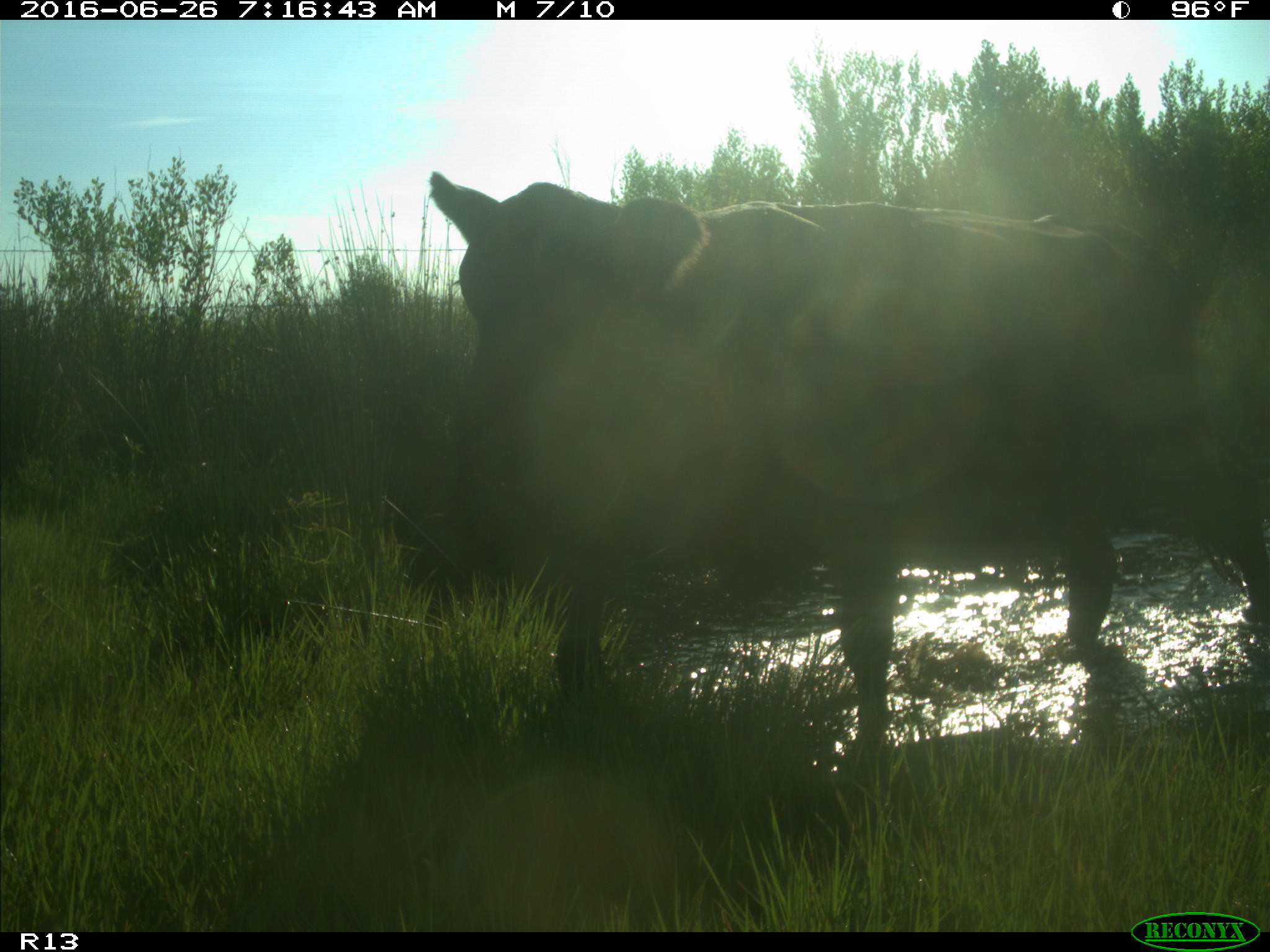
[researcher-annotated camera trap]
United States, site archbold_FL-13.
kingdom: Animalia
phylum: Chordata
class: Mammalia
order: Artiodactyla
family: Bovidae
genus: Bos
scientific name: Bos taurus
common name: domestic cow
Bos taurus (domestic cow).